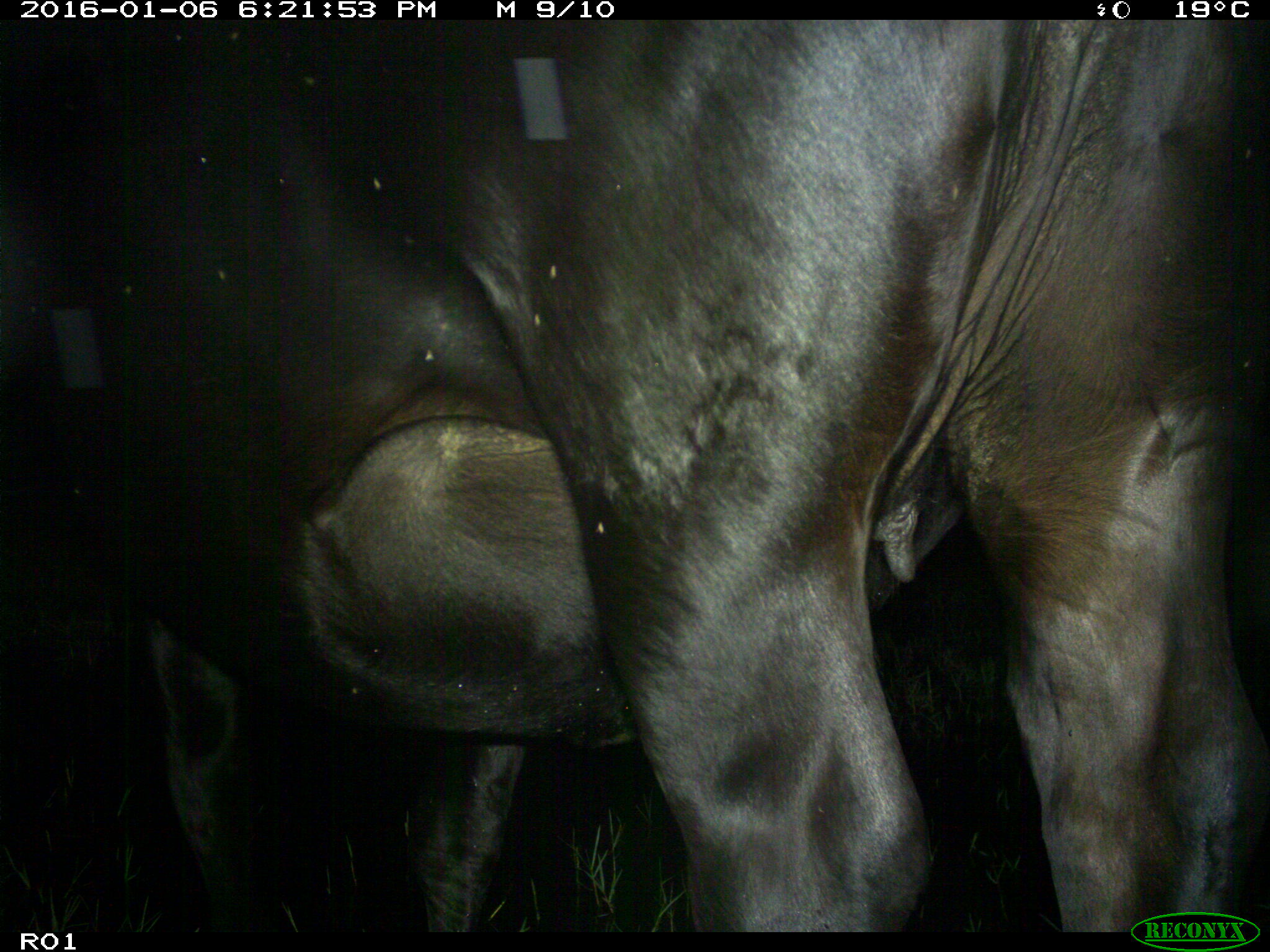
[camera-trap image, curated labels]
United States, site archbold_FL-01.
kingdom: Animalia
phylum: Chordata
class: Mammalia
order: Artiodactyla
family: Bovidae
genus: Bos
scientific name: Bos taurus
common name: domestic cow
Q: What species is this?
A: Bos taurus (domestic cow).